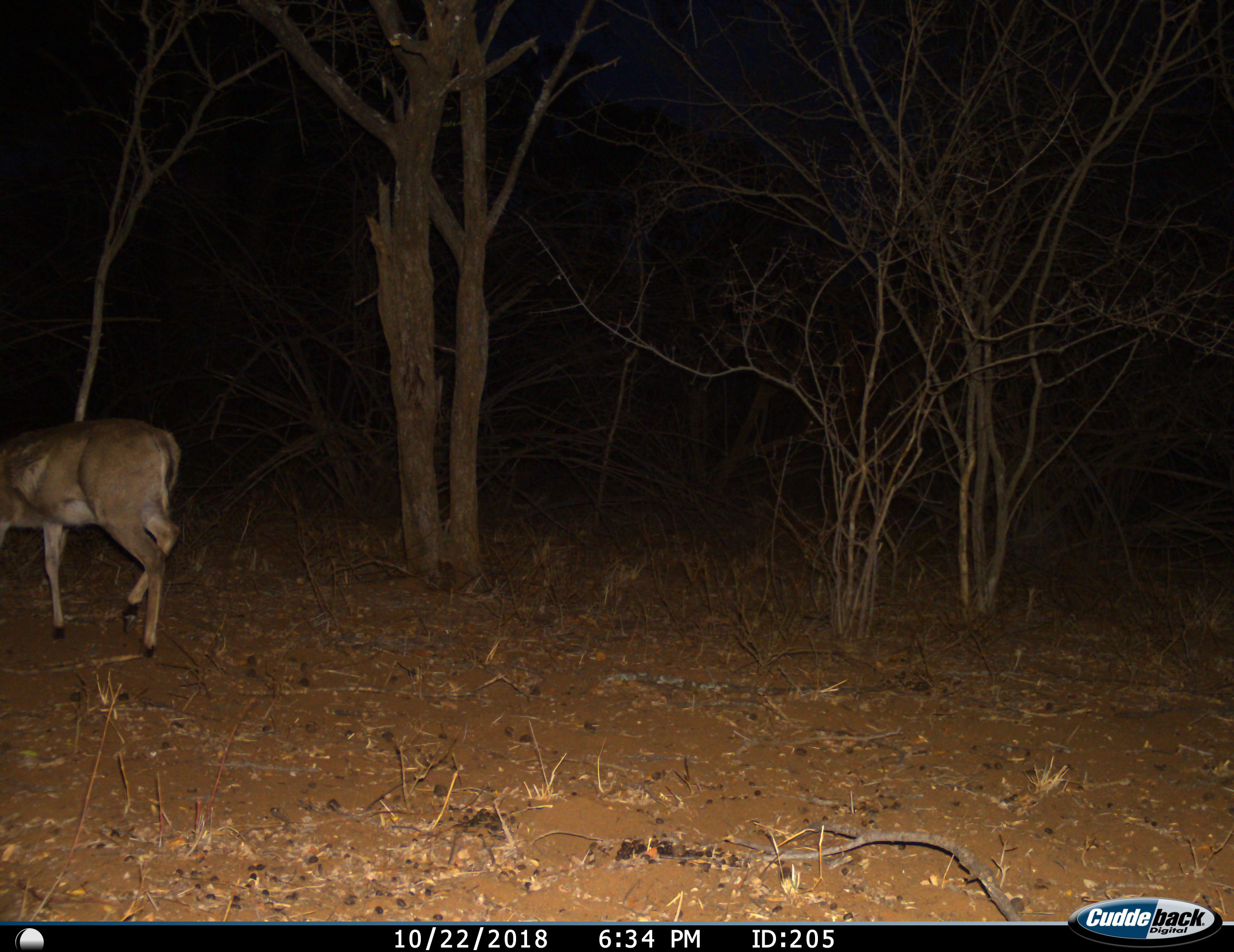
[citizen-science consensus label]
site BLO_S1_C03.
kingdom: Animalia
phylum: Chordata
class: Mammalia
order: Artiodactyla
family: Bovidae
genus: Redunca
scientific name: Redunca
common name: reedbuck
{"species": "reedbuck (Redunca)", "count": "1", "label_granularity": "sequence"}